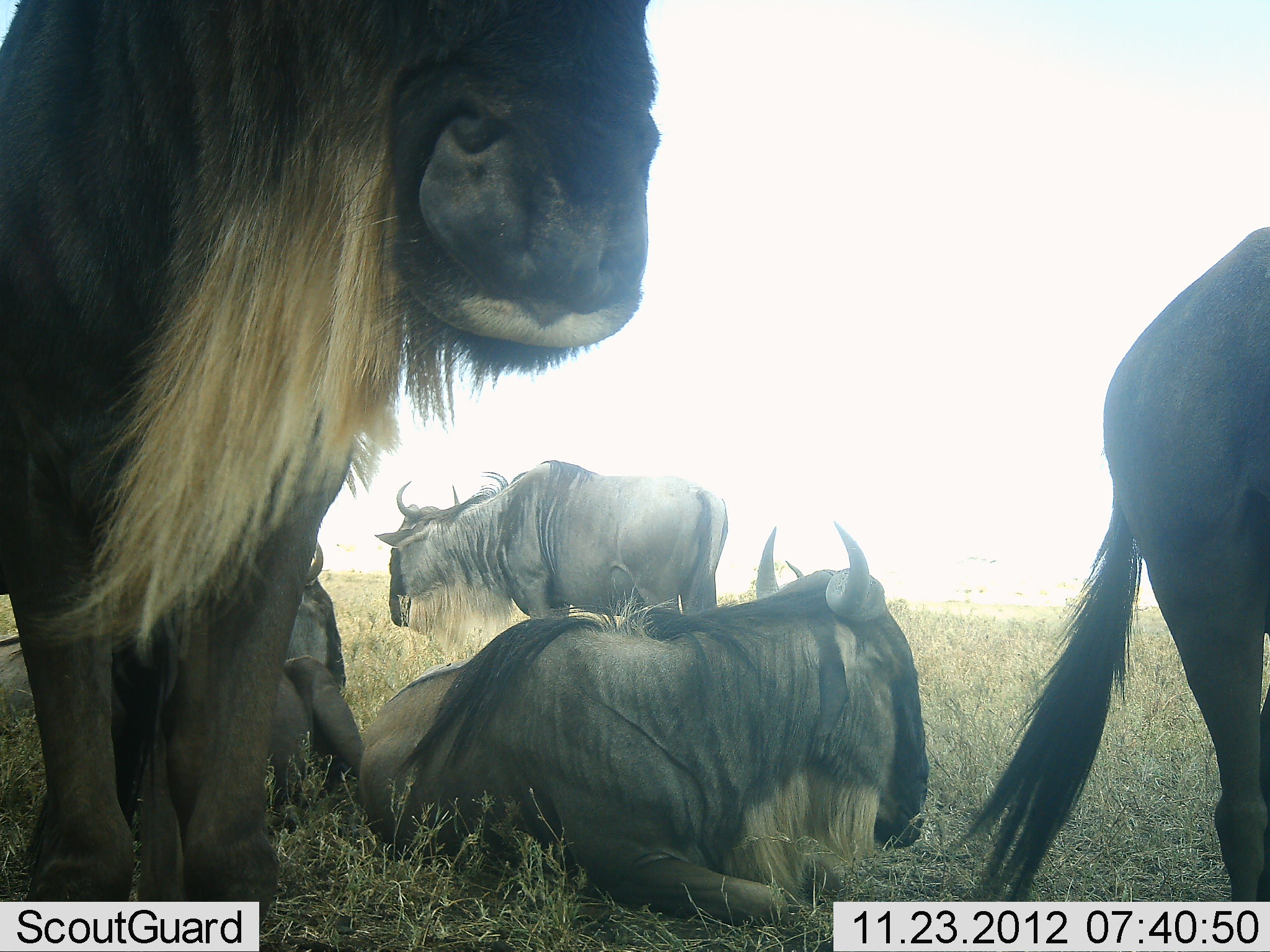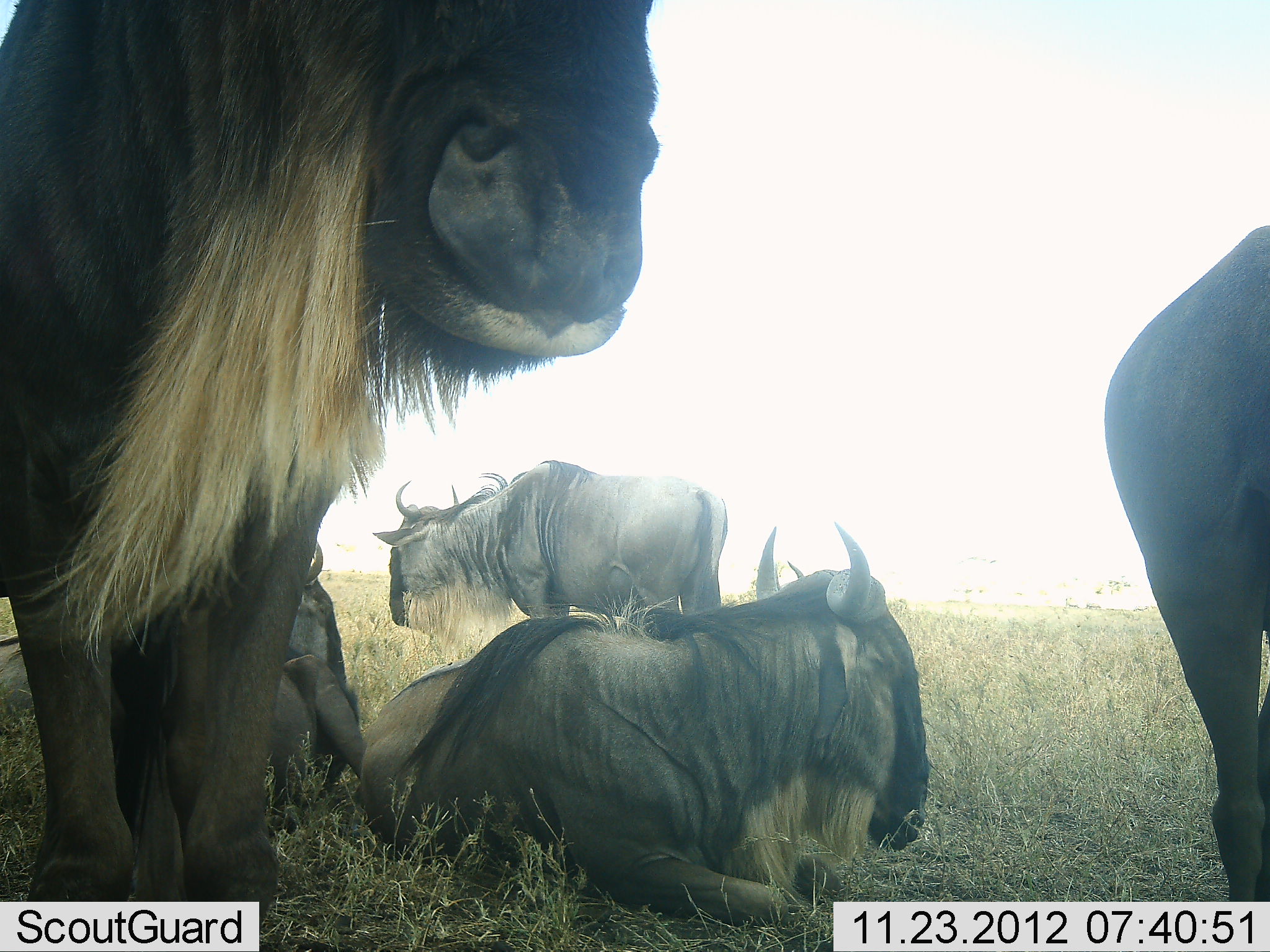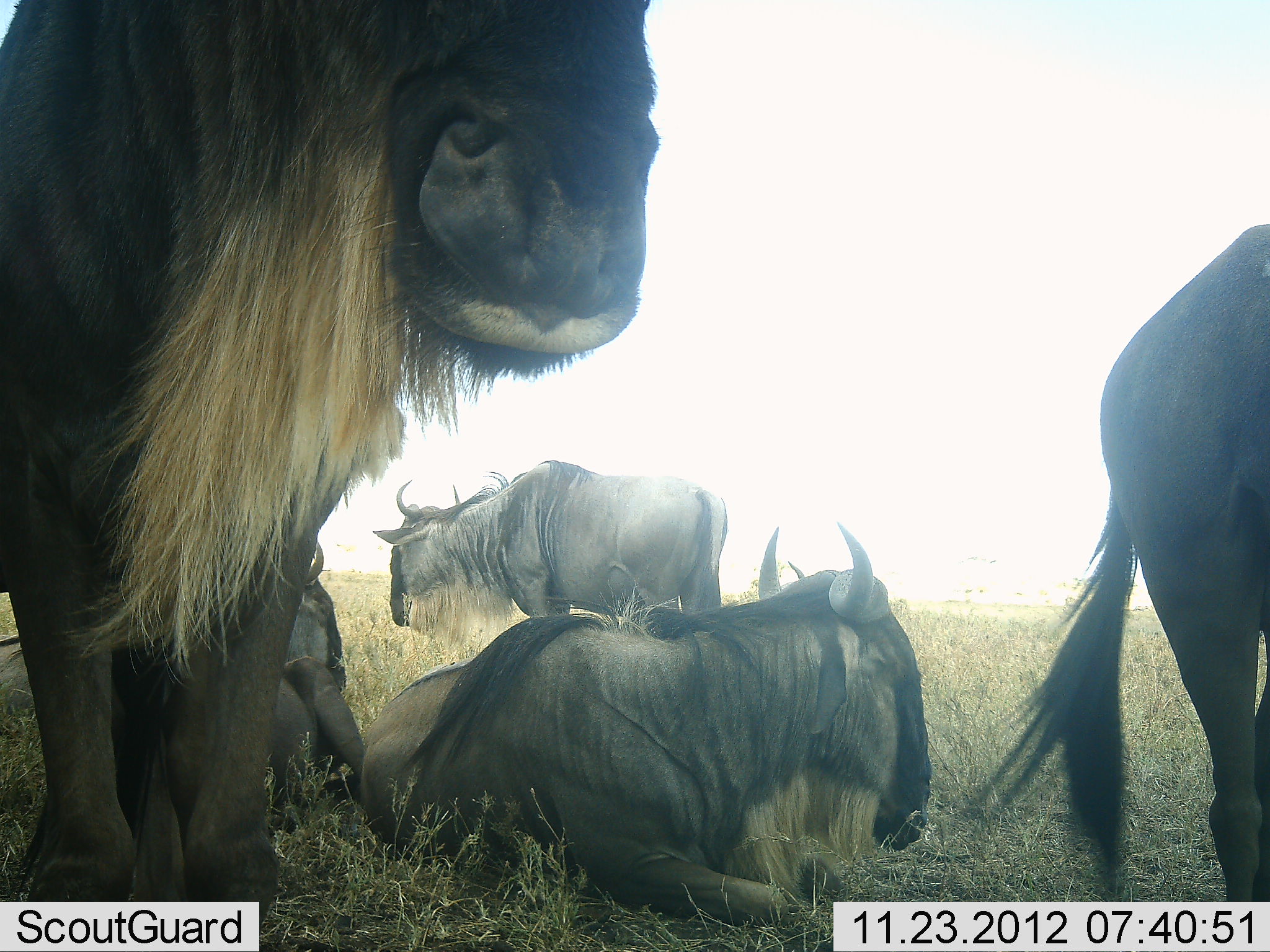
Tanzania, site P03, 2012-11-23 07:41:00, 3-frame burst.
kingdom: Animalia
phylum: Chordata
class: Mammalia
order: Artiodactyla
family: Bovidae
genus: Connochaetes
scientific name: Connochaetes taurinus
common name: blue wildebeest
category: wildebeest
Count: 5.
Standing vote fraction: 80%.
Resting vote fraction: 100%.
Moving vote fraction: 10%.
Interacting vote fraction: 10%.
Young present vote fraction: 0%.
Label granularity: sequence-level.